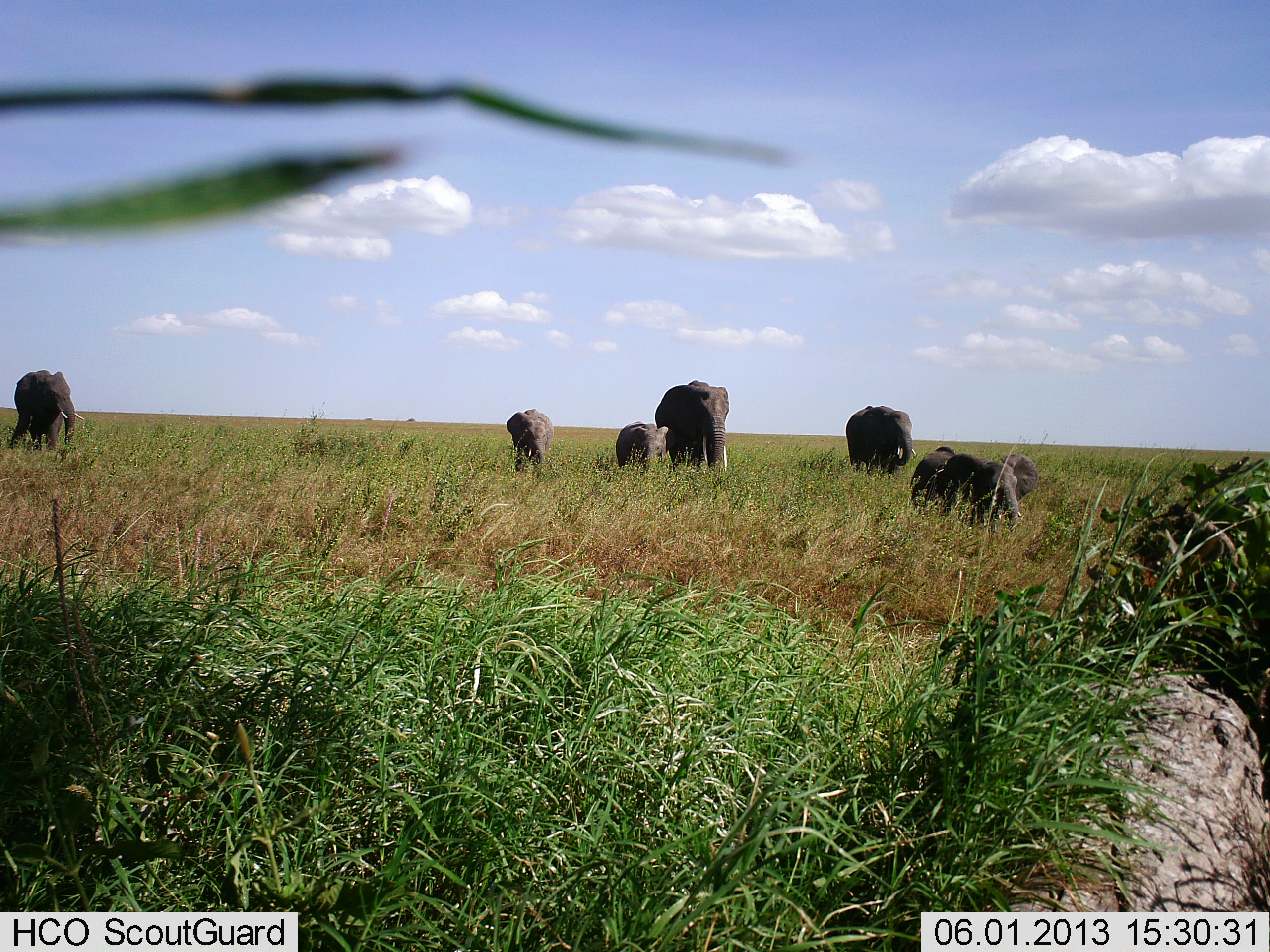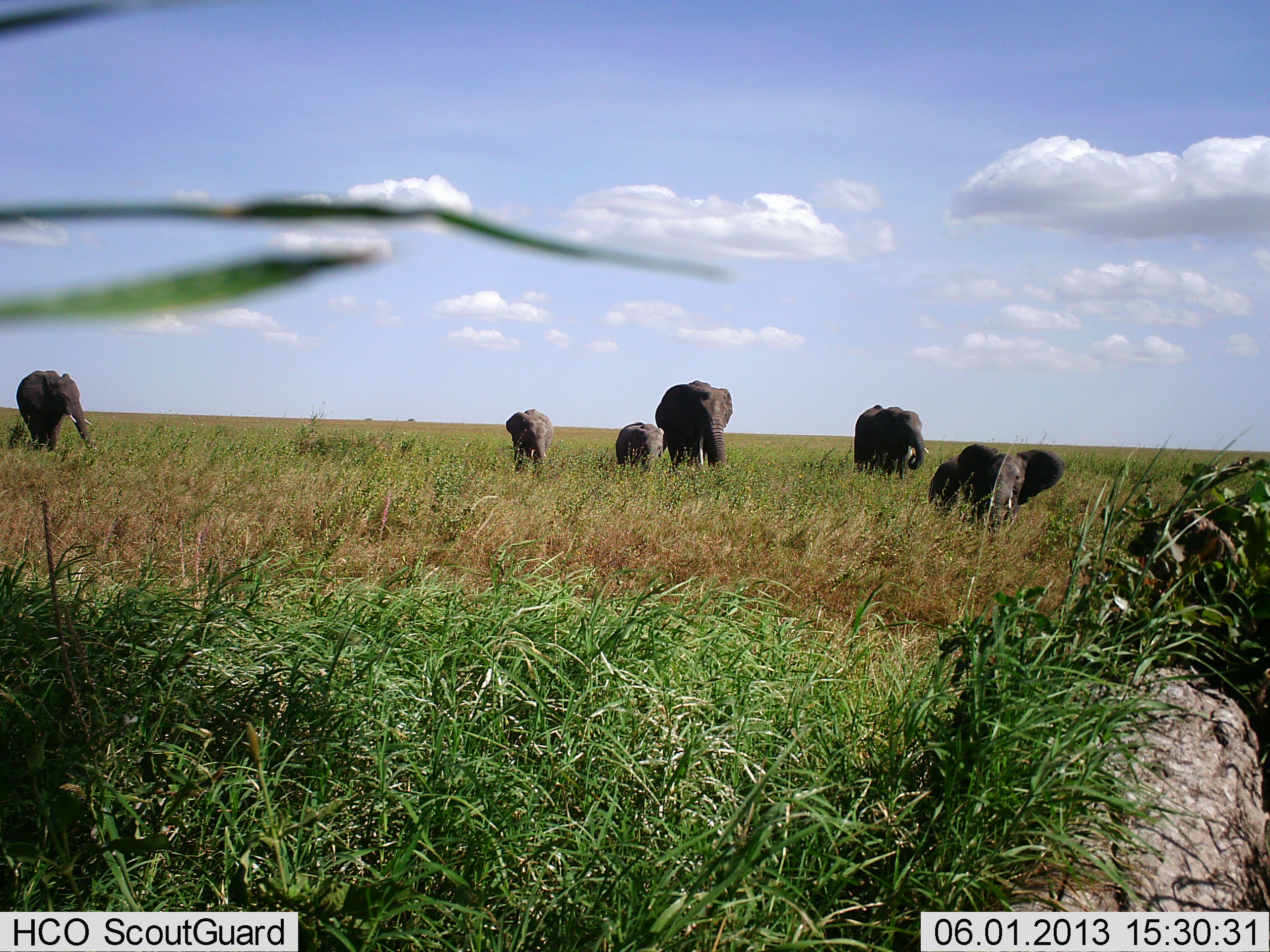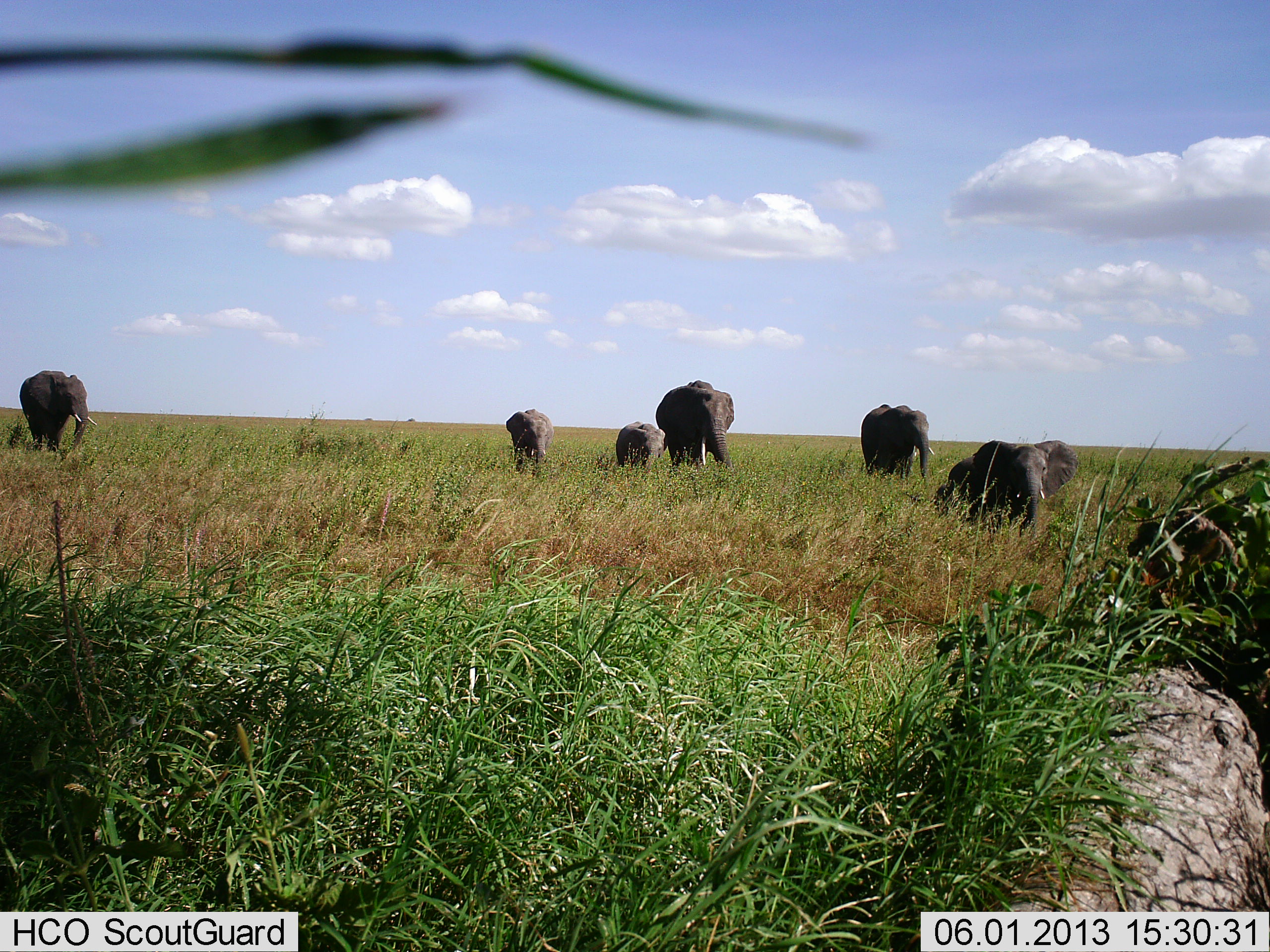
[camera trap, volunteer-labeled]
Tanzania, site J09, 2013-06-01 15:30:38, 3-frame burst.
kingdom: Animalia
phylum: Chordata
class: Mammalia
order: Proboscidea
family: Elephantidae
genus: Loxodonta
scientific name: Loxodonta africana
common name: african bush elephant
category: elephant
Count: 6.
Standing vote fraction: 20%.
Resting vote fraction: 0%.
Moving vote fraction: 85%.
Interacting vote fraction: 5%.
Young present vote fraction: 40%.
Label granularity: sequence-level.